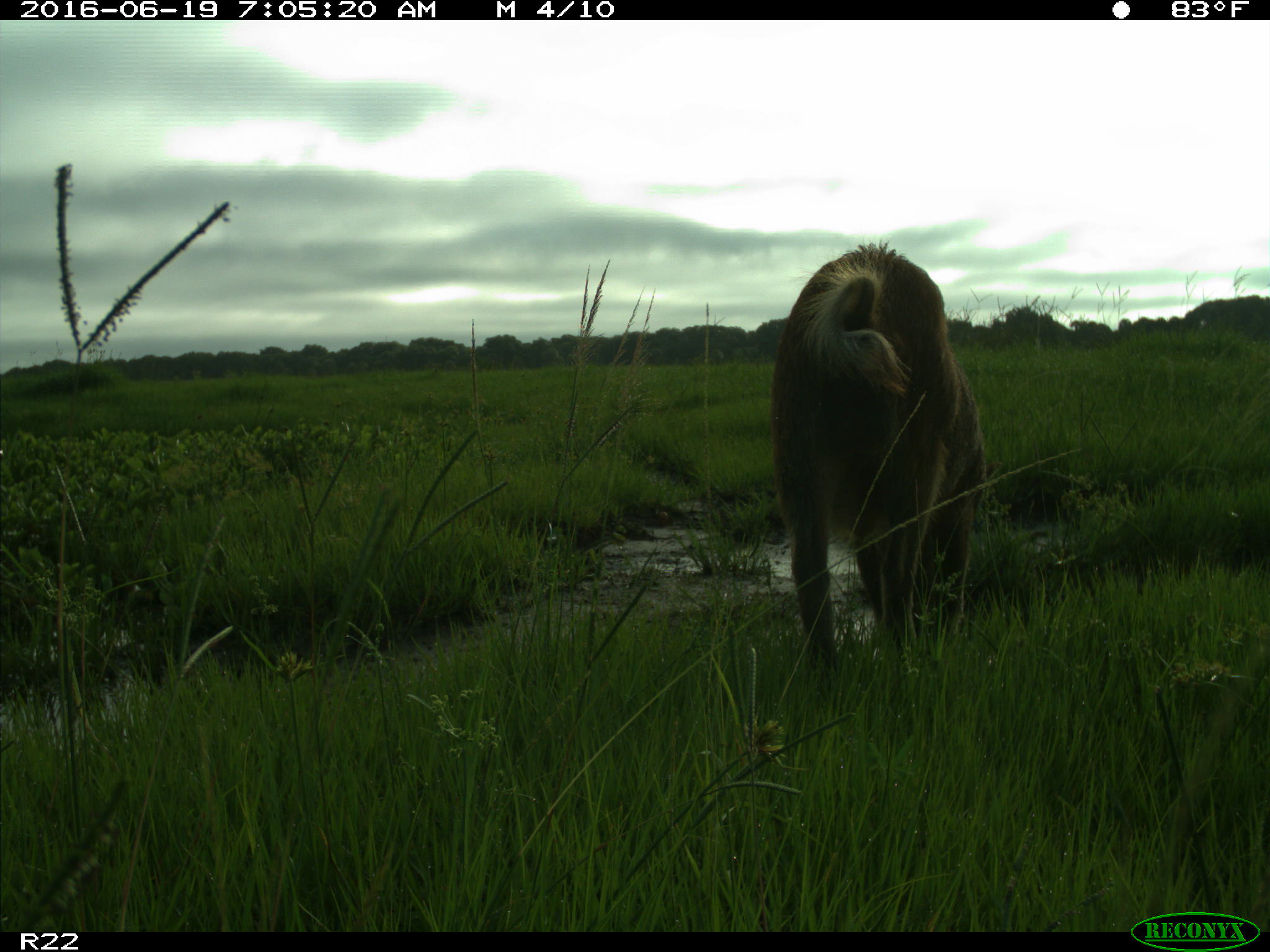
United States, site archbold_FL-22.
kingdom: Animalia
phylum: Chordata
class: Mammalia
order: Artiodactyla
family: Suidae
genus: Sus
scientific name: Sus scrofa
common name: wild boar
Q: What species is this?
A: Sus scrofa (wild boar).